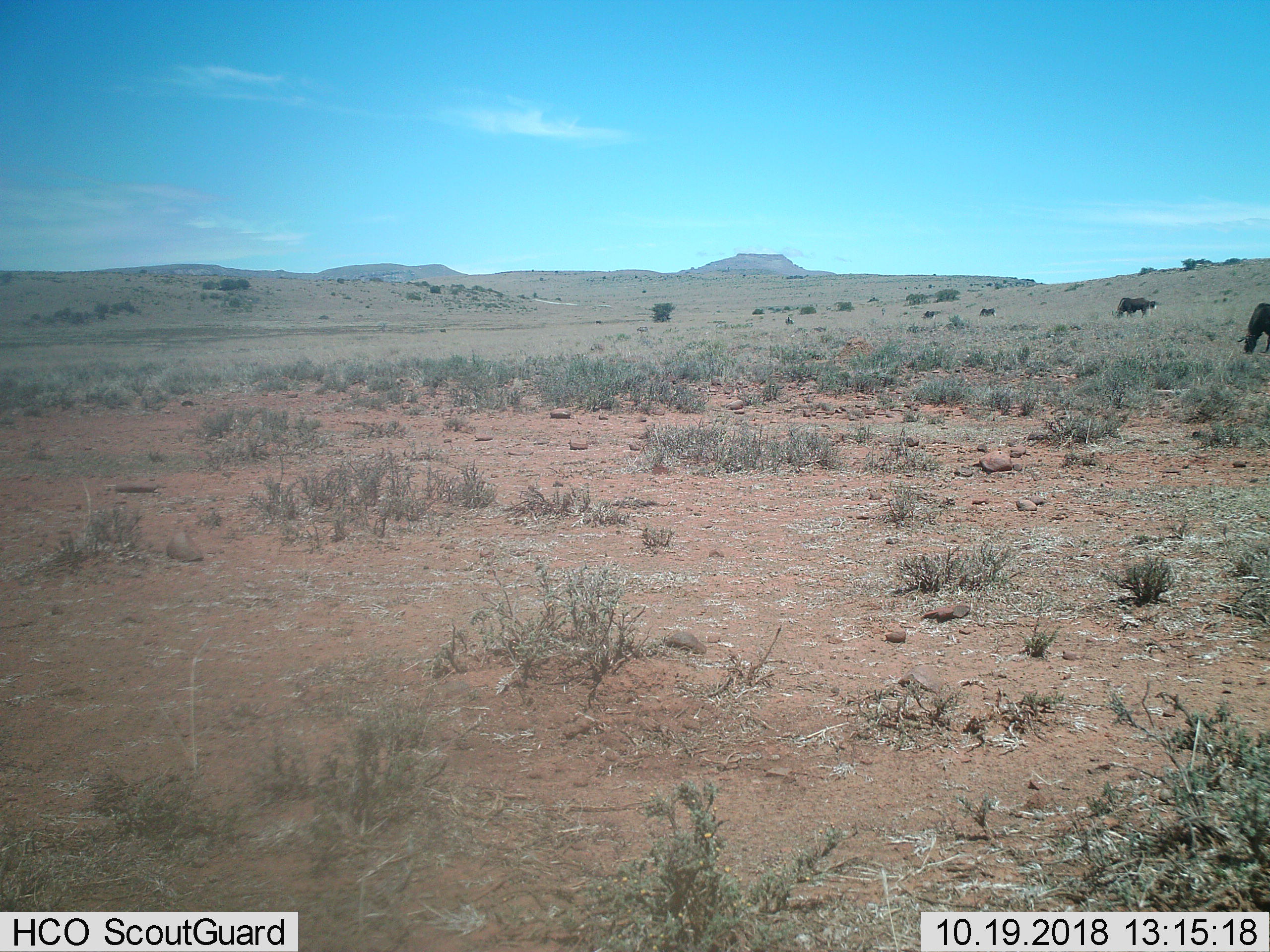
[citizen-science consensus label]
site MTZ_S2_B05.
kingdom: Animalia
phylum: Chordata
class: Mammalia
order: Artiodactyla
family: Bovidae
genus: Connochaetes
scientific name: Connochaetes gnou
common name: black wildebeest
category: wildebeestblack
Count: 4.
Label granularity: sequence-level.